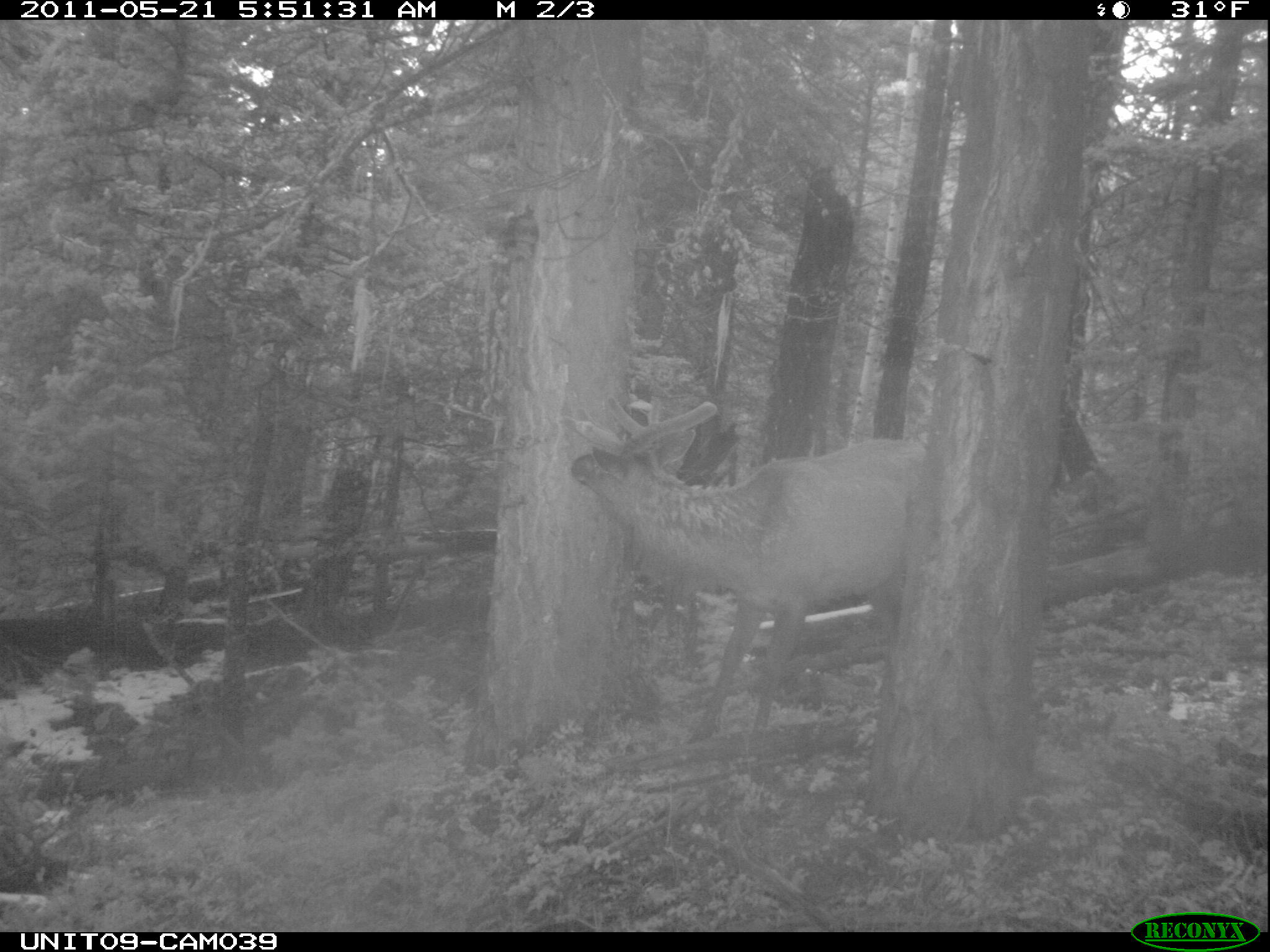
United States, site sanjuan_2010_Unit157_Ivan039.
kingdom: Animalia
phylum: Chordata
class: Mammalia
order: Artiodactyla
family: Cervidae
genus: Cervus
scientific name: Cervus elaphus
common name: red deer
Cervus elaphus (red deer).